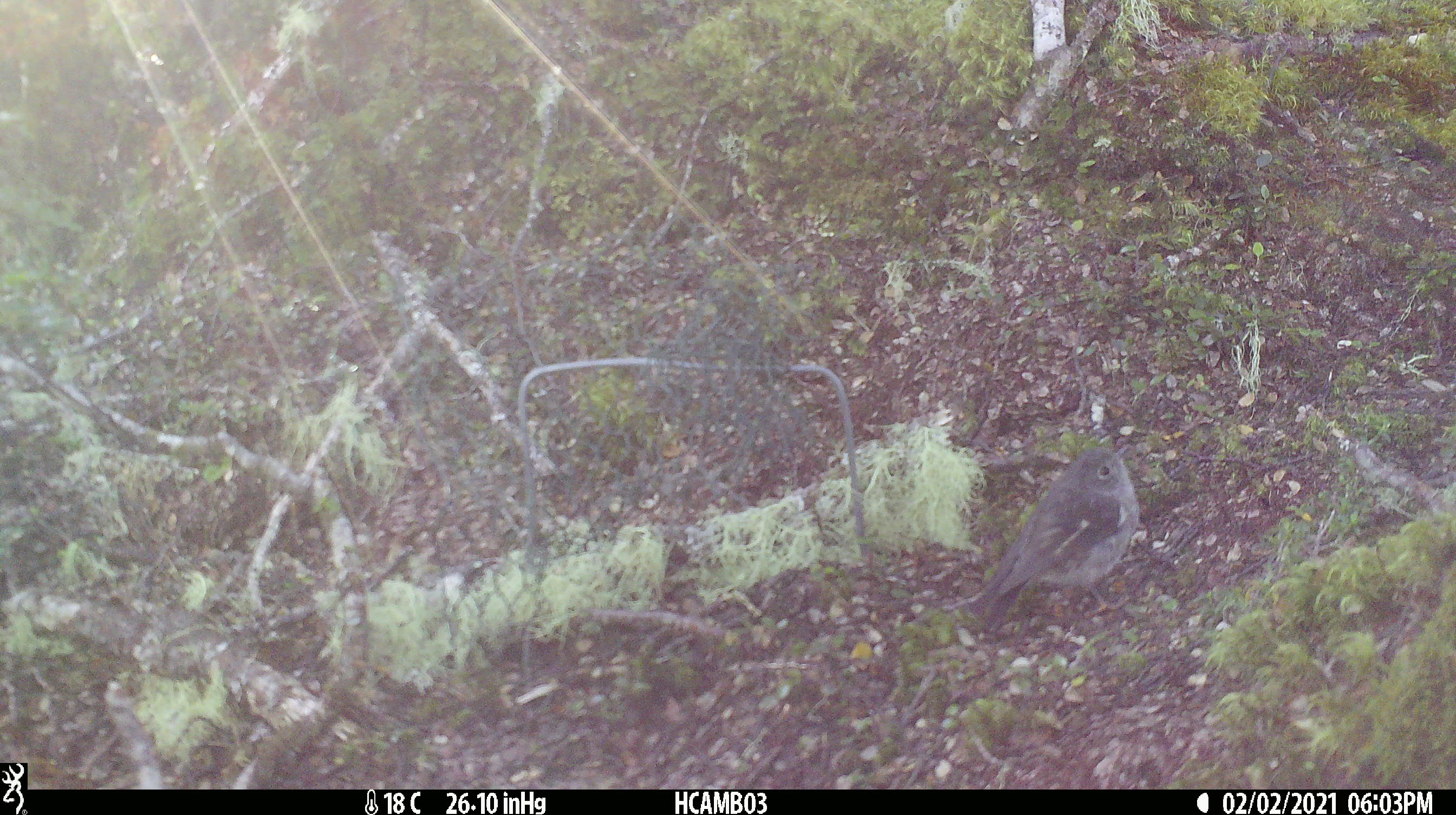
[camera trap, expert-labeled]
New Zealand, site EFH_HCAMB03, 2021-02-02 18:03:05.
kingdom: Animalia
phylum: Chordata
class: Aves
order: Passeriformes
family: Petroicidae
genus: Petroica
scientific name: Petroica macrocephala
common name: tomtit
Tomtit (Petroica macrocephala).